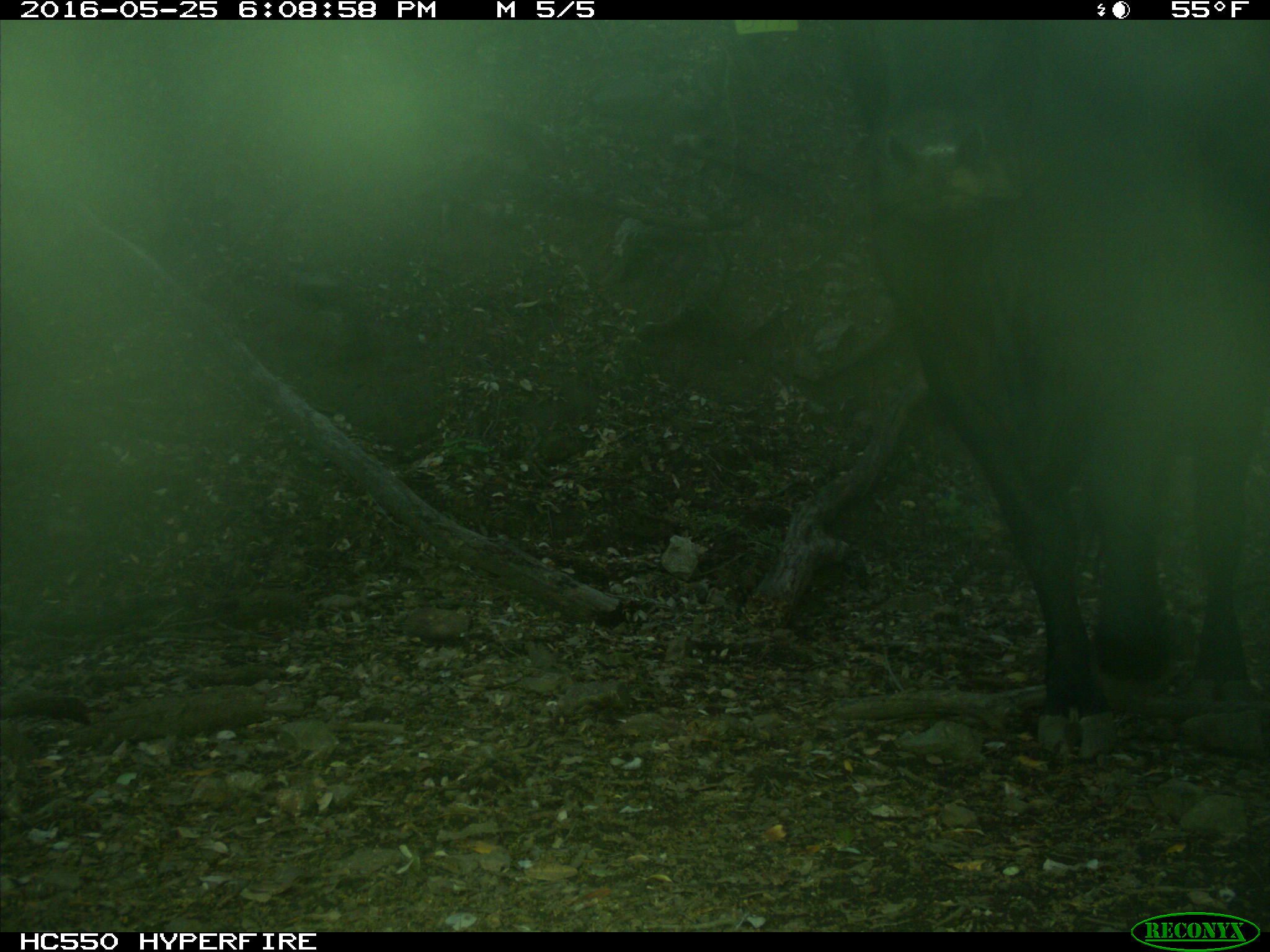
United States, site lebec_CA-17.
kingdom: Animalia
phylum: Chordata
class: Mammalia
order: Artiodactyla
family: Bovidae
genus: Bos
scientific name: Bos taurus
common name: domestic cow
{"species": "Bos taurus (domestic cow)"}